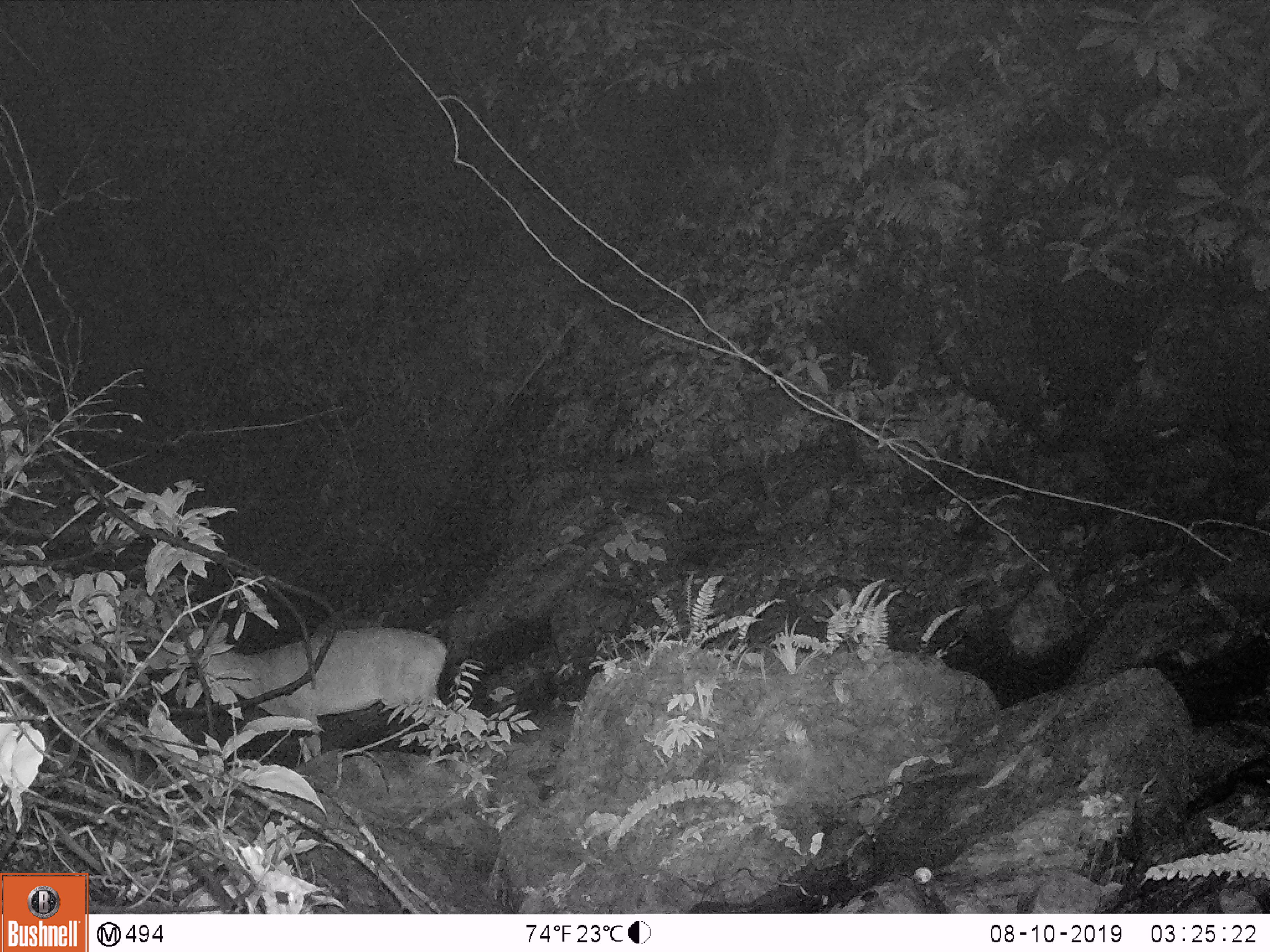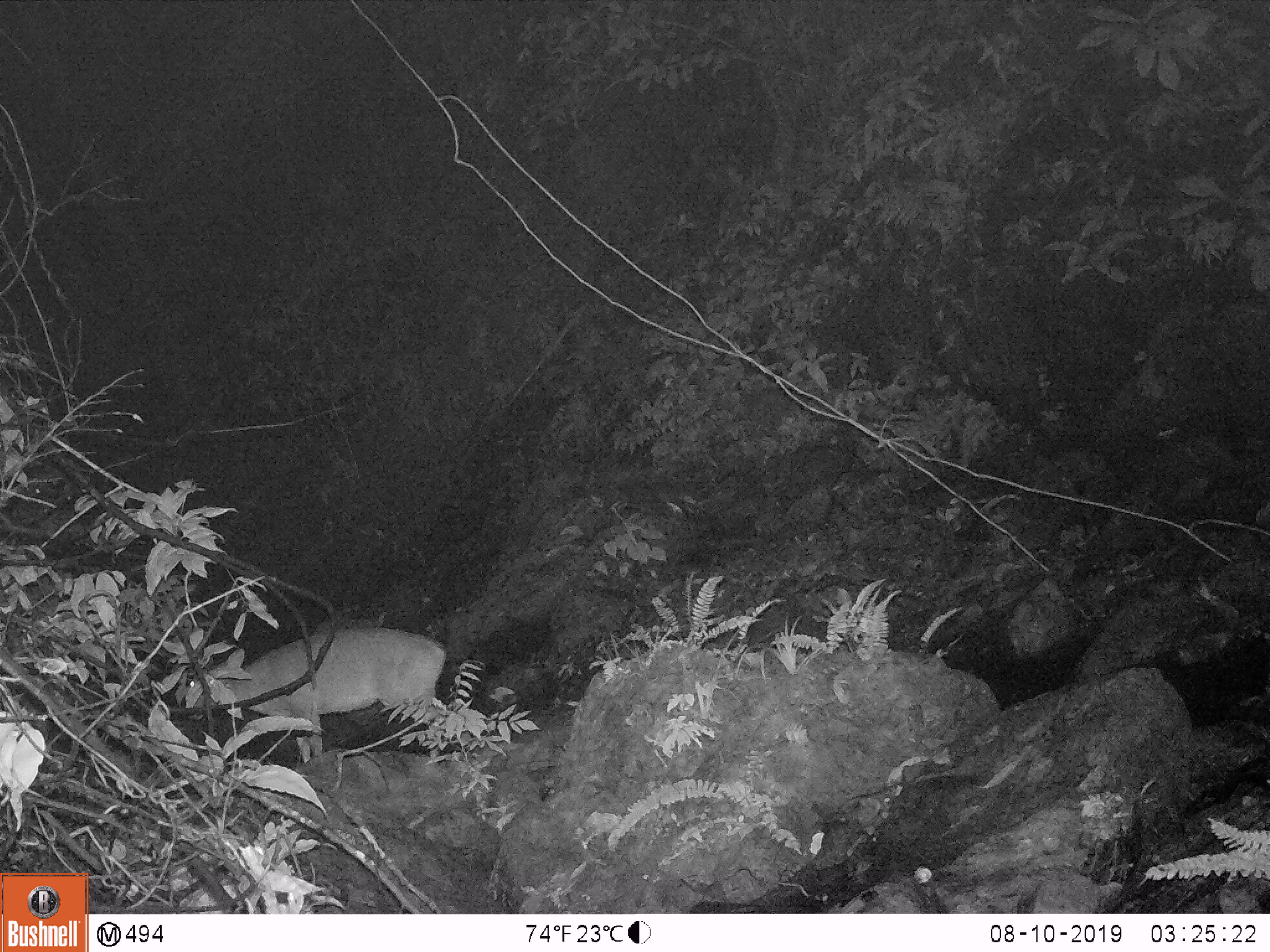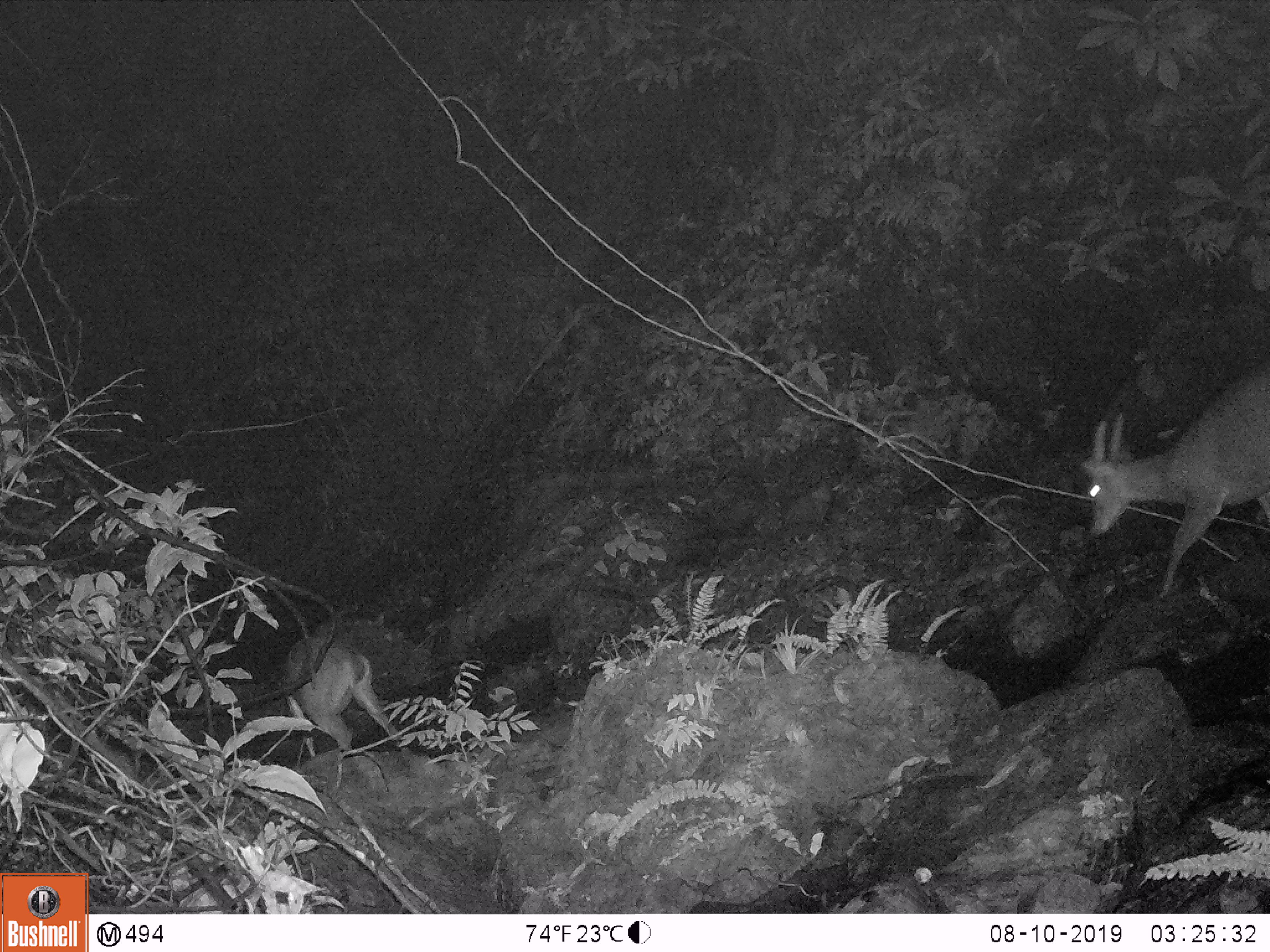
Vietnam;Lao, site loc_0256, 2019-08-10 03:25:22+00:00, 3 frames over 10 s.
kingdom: Animalia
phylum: Chordata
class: Mammalia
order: Artiodactyla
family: Cervidae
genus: Muntiacus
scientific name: Muntiacus vuquangensis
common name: large-antlered muntjac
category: large antlered muntjac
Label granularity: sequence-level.